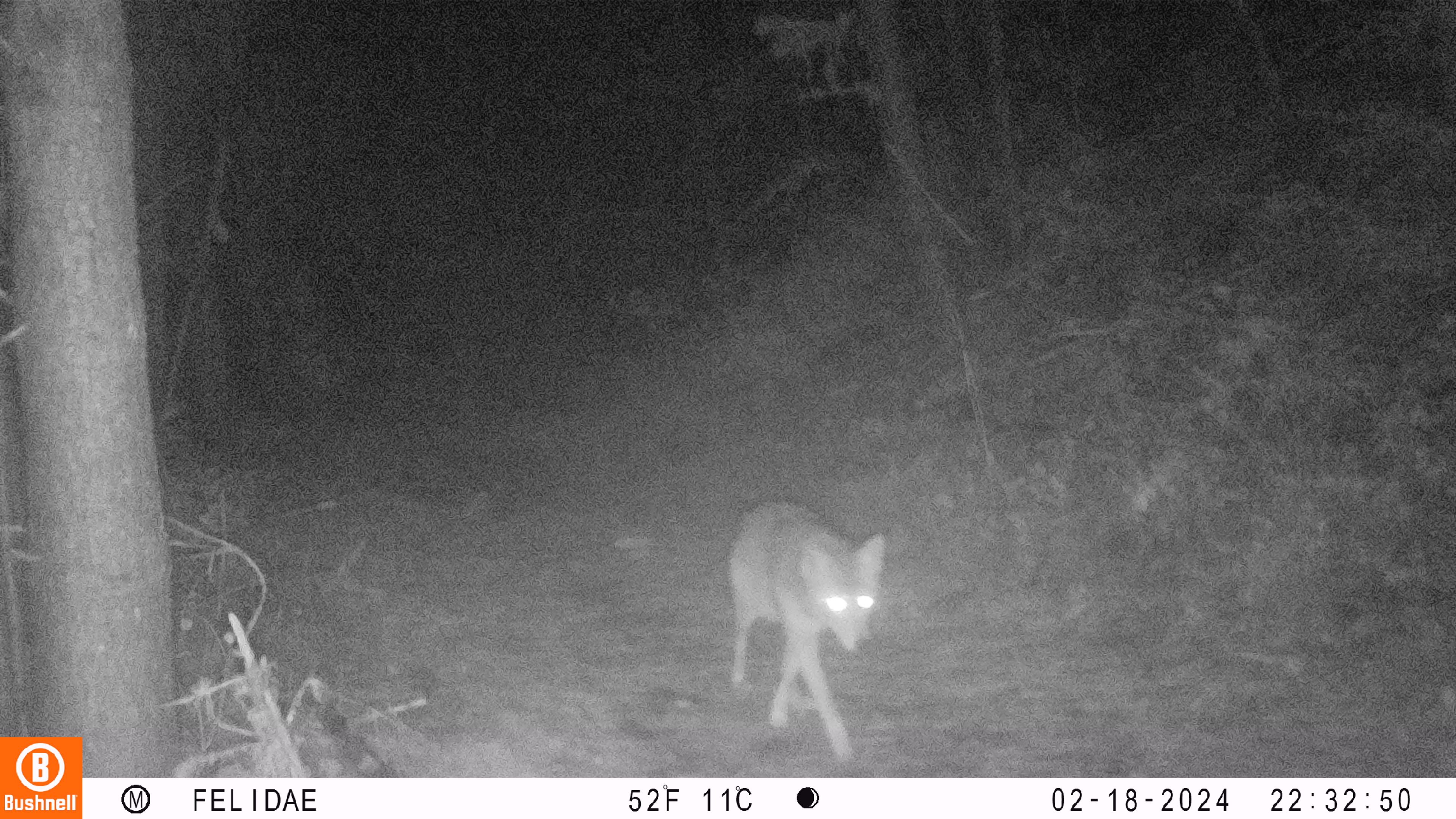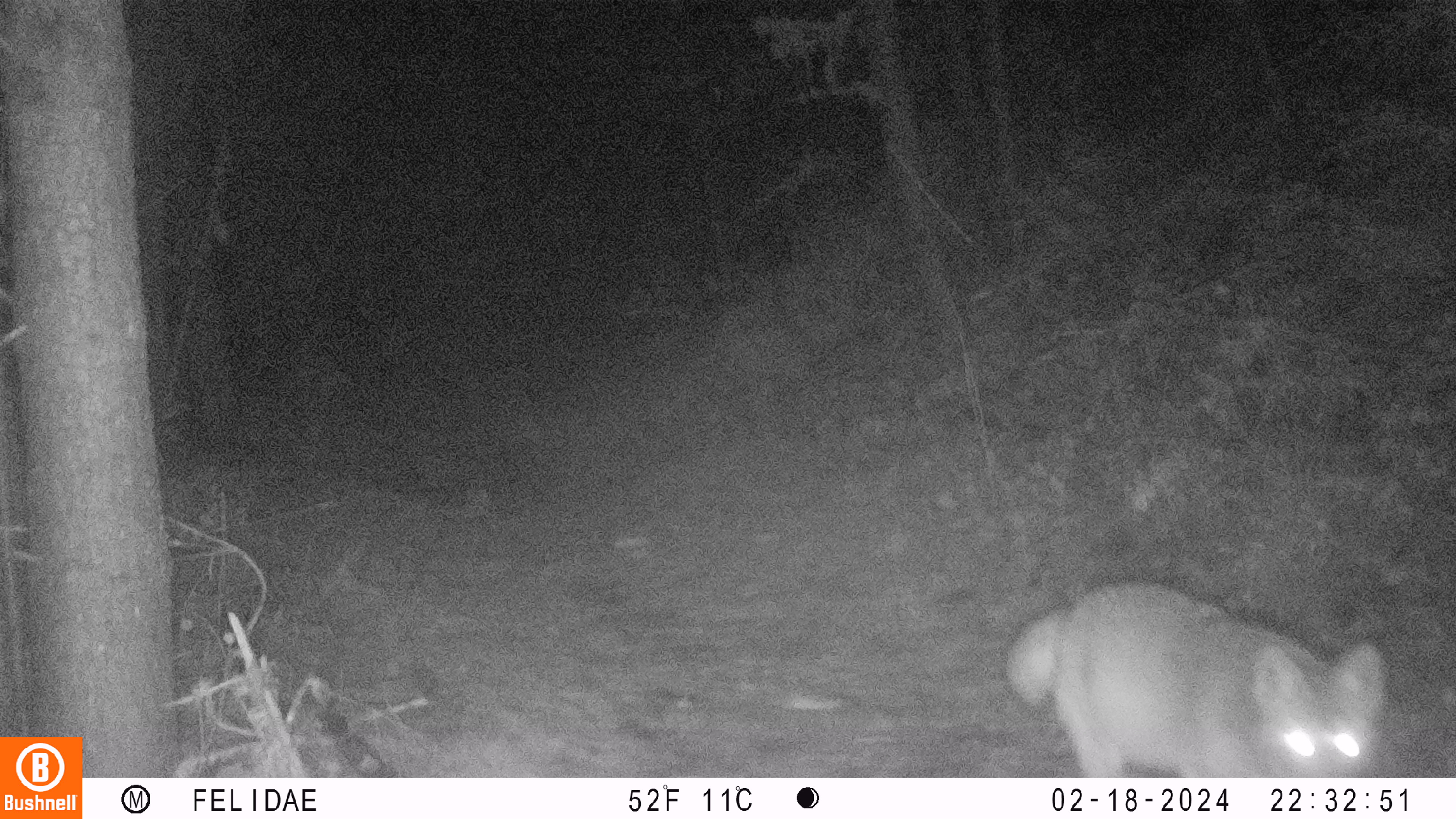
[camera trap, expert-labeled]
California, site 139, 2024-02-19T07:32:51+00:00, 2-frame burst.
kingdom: Animalia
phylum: Chordata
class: Mammalia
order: Carnivora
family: Canidae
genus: Canis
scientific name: Canis latrans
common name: coyote